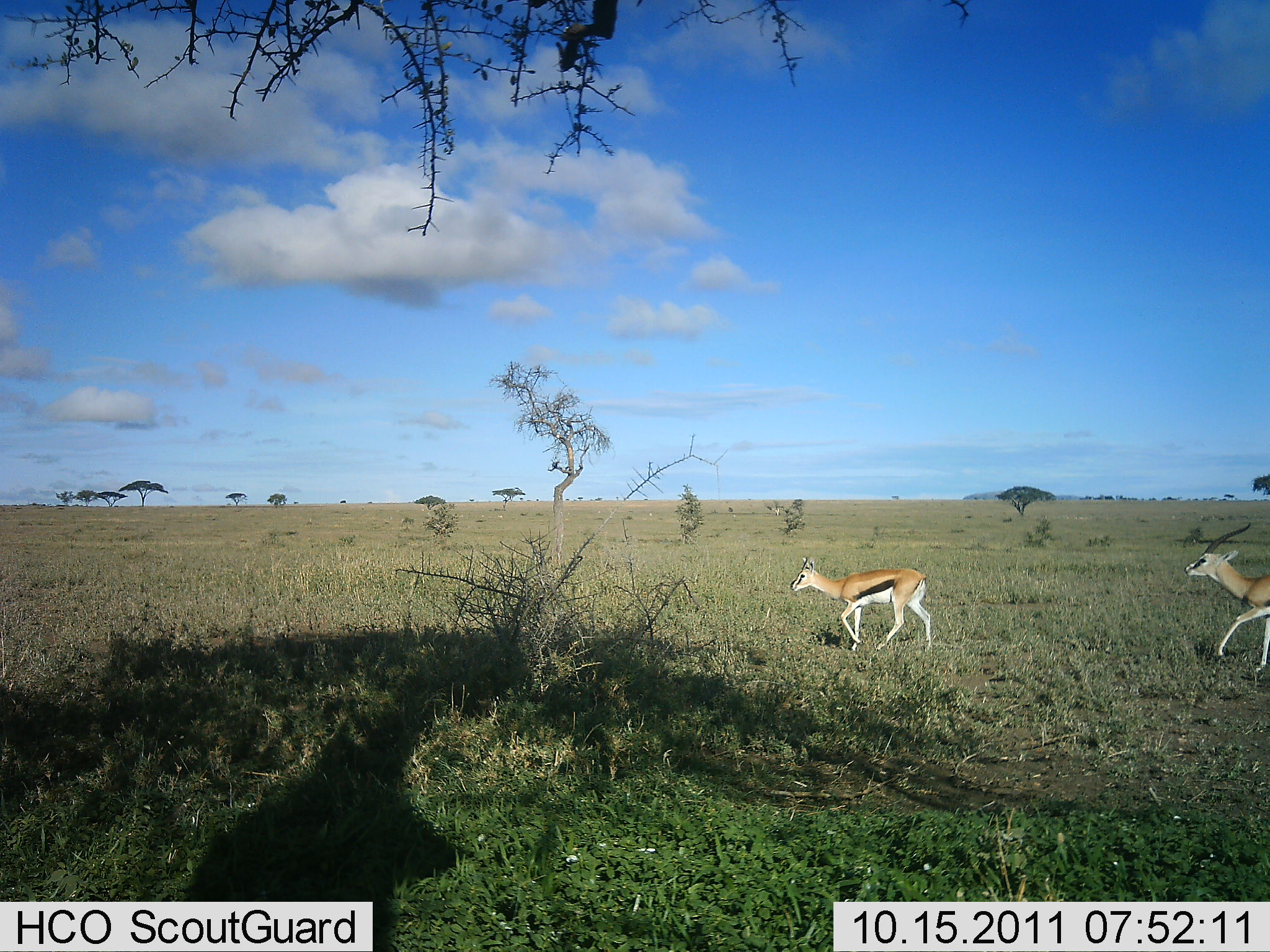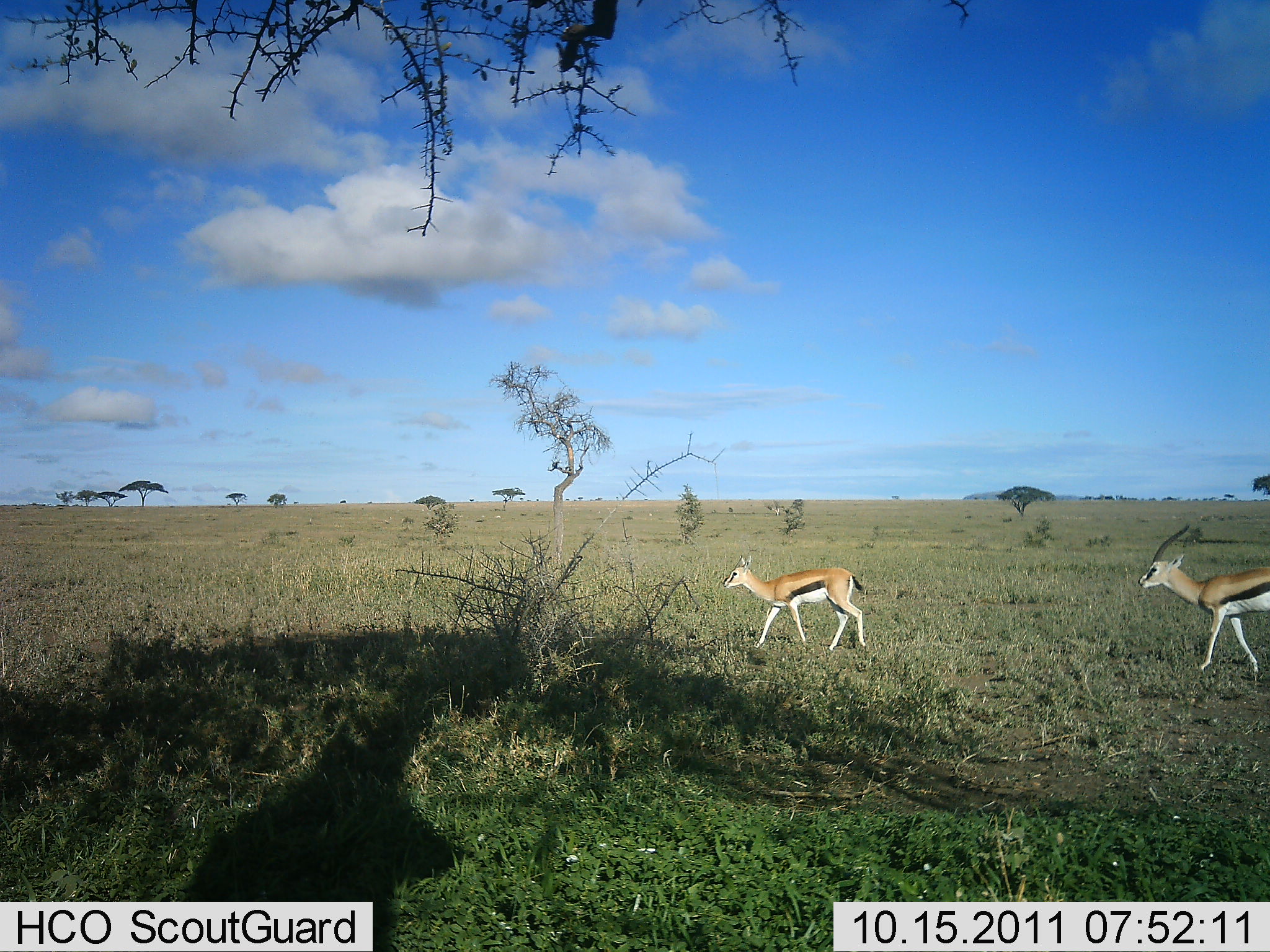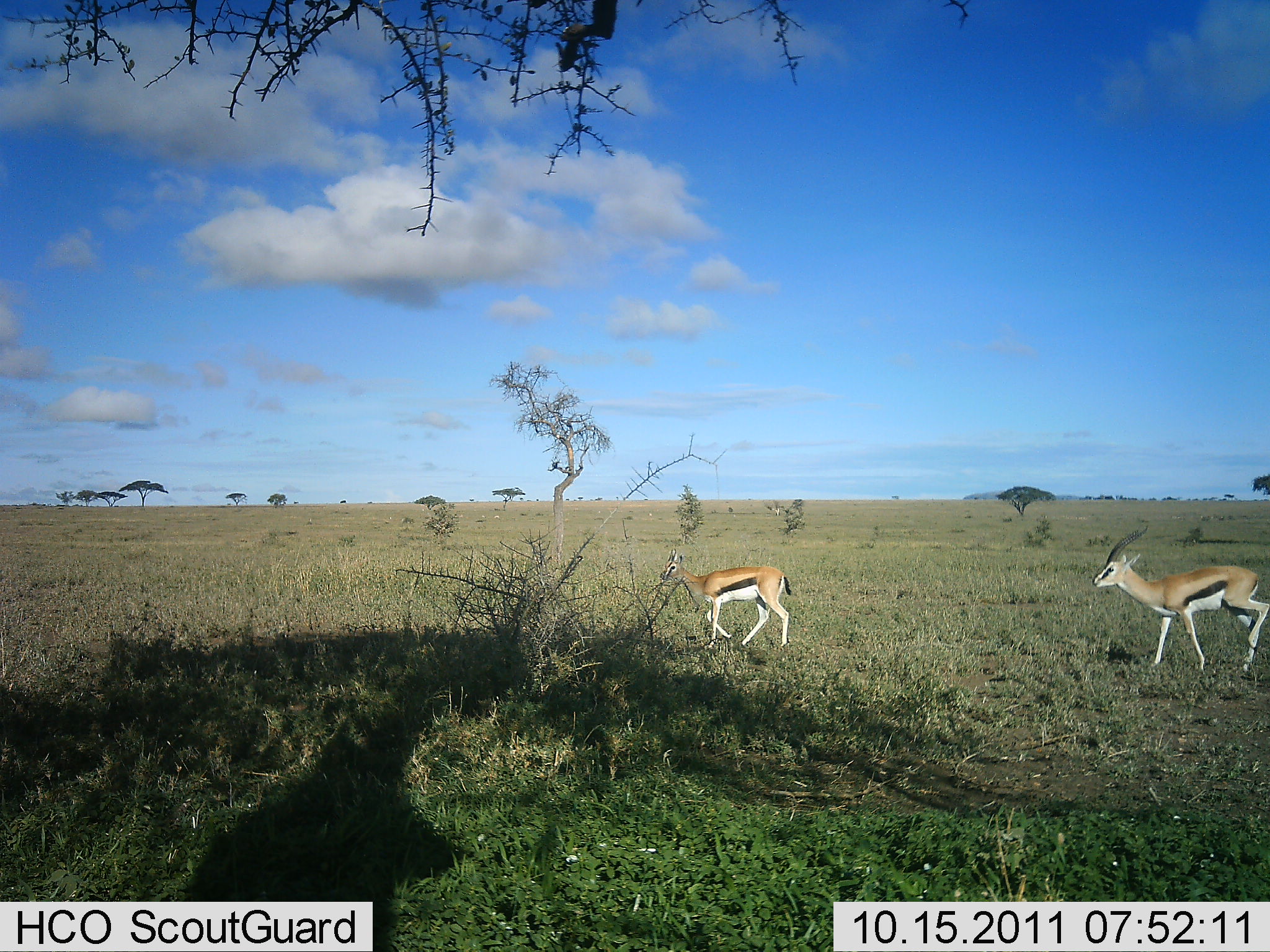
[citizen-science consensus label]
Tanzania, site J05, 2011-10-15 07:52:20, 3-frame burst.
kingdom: Animalia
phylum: Chordata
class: Mammalia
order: Artiodactyla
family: Bovidae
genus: Eudorcas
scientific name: Eudorcas thomsonii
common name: thomson's gazelle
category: gazellethomsons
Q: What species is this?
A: Gazellethomsons (thomson's gazelle) (Eudorcas thomsonii).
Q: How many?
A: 2.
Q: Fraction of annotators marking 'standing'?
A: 9%.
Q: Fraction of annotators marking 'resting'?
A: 0%.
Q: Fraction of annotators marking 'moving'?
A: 100%.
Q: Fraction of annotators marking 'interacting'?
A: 0%.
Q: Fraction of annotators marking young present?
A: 0%.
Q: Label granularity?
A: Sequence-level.